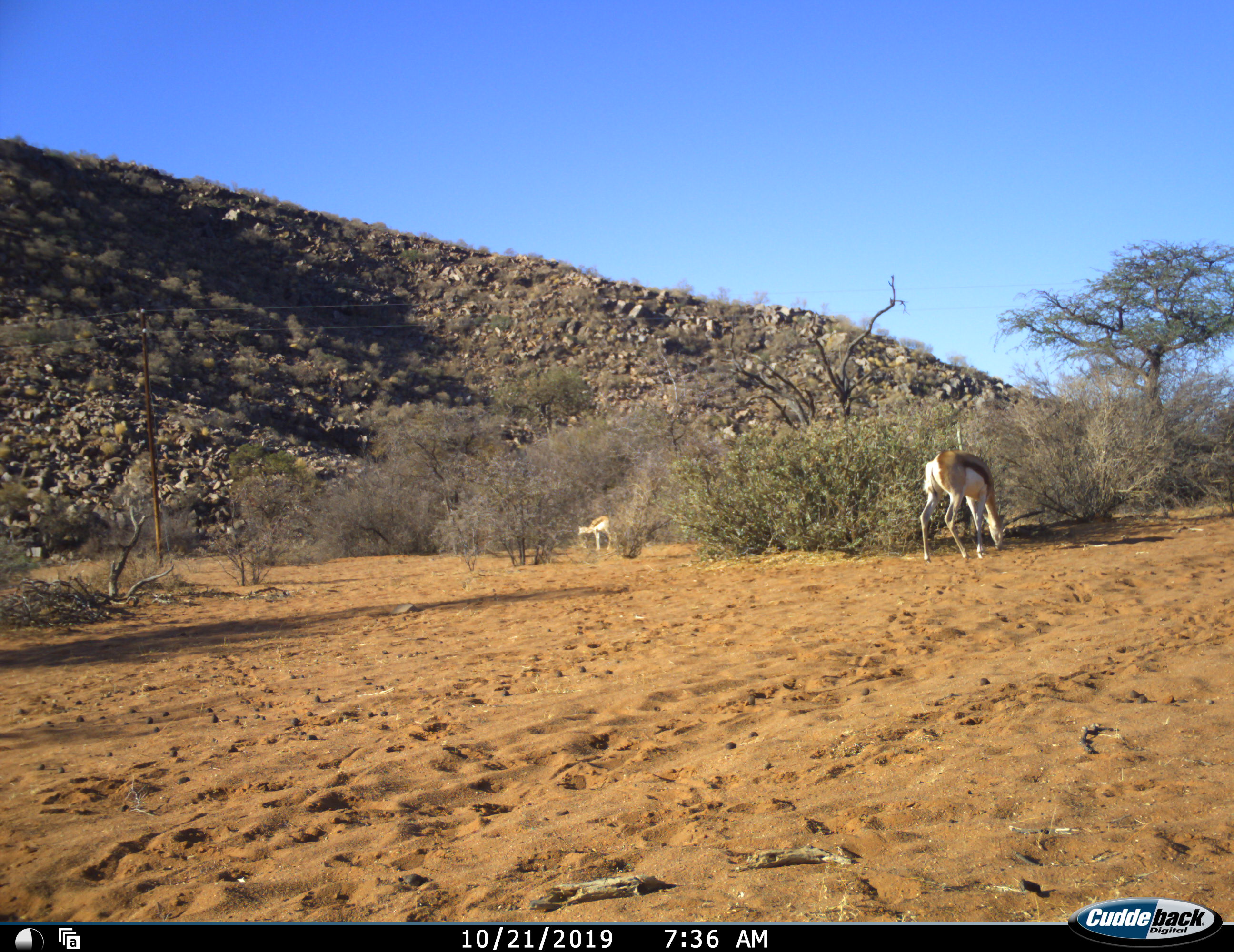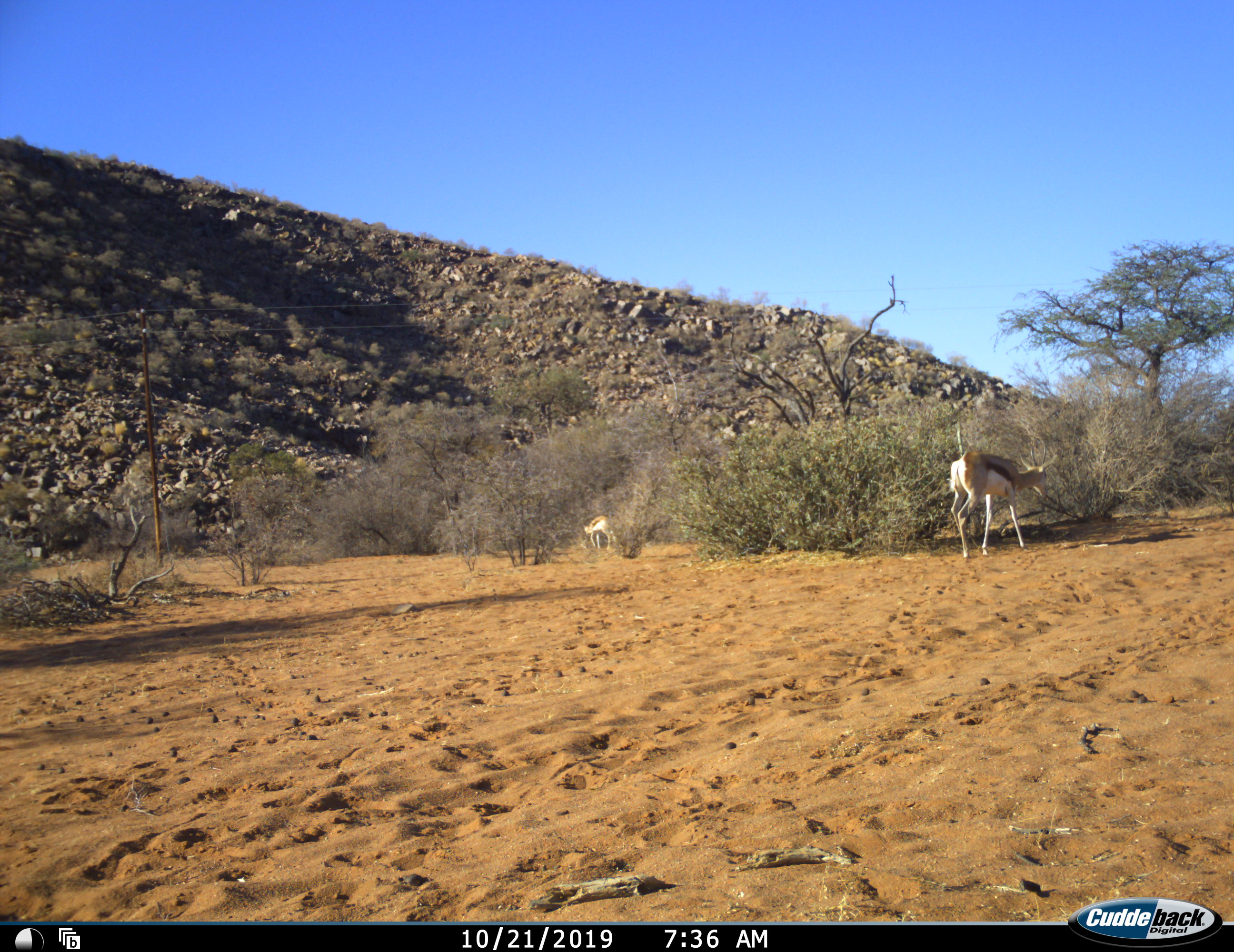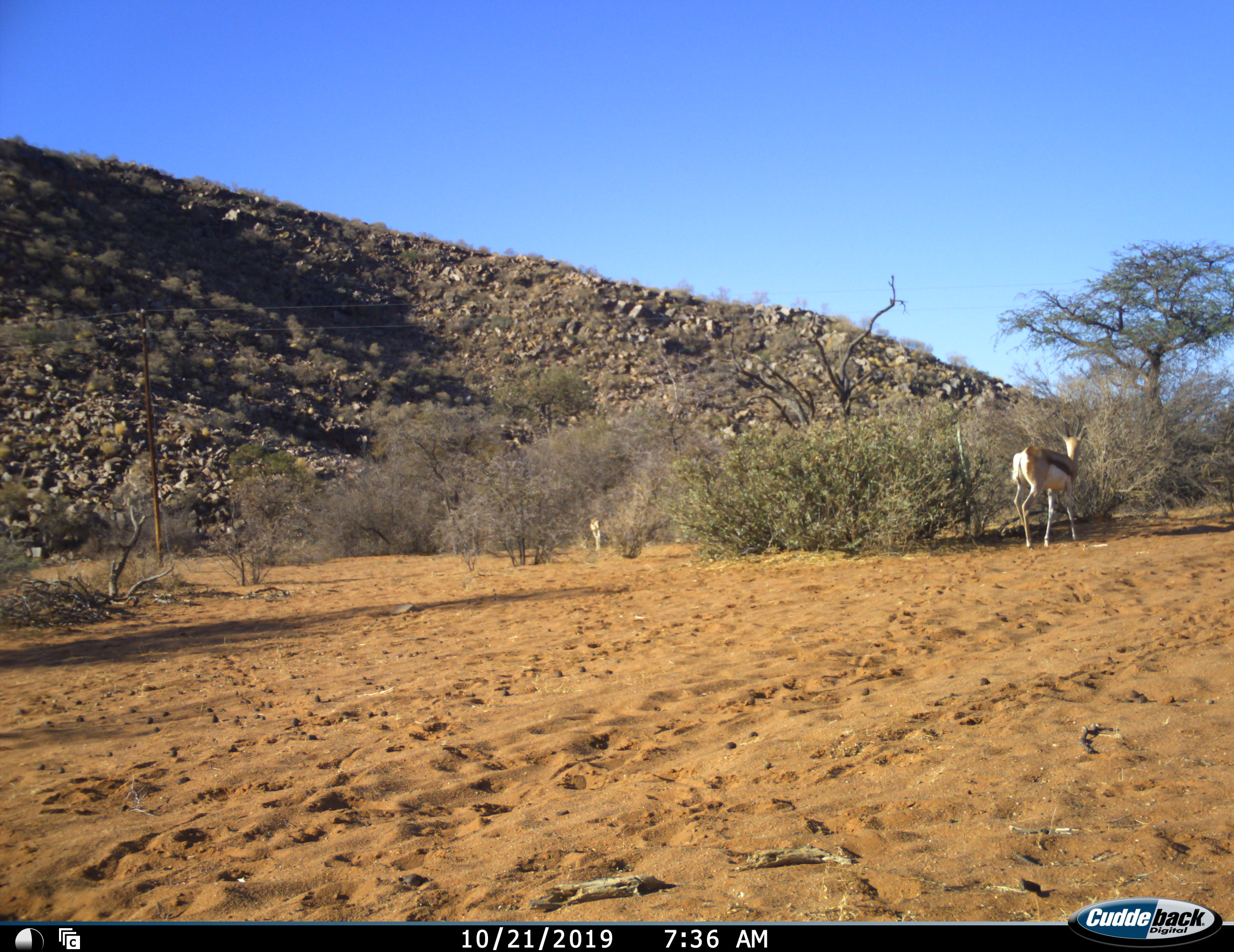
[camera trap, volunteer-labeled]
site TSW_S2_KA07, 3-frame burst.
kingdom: Animalia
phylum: Chordata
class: Mammalia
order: Artiodactyla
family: Bovidae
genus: Antidorcas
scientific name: Antidorcas marsupialis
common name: springbok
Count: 2.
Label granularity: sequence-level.